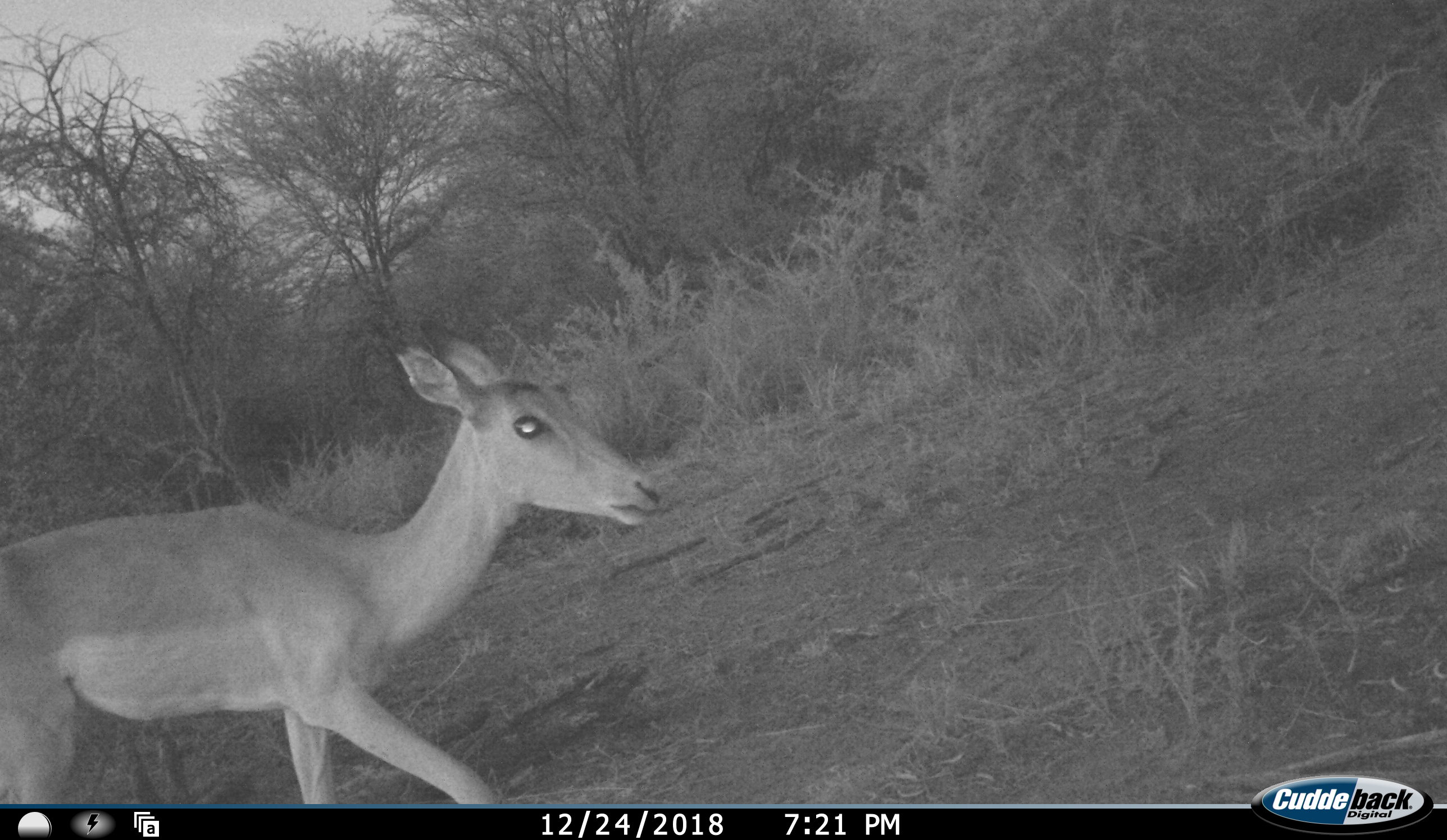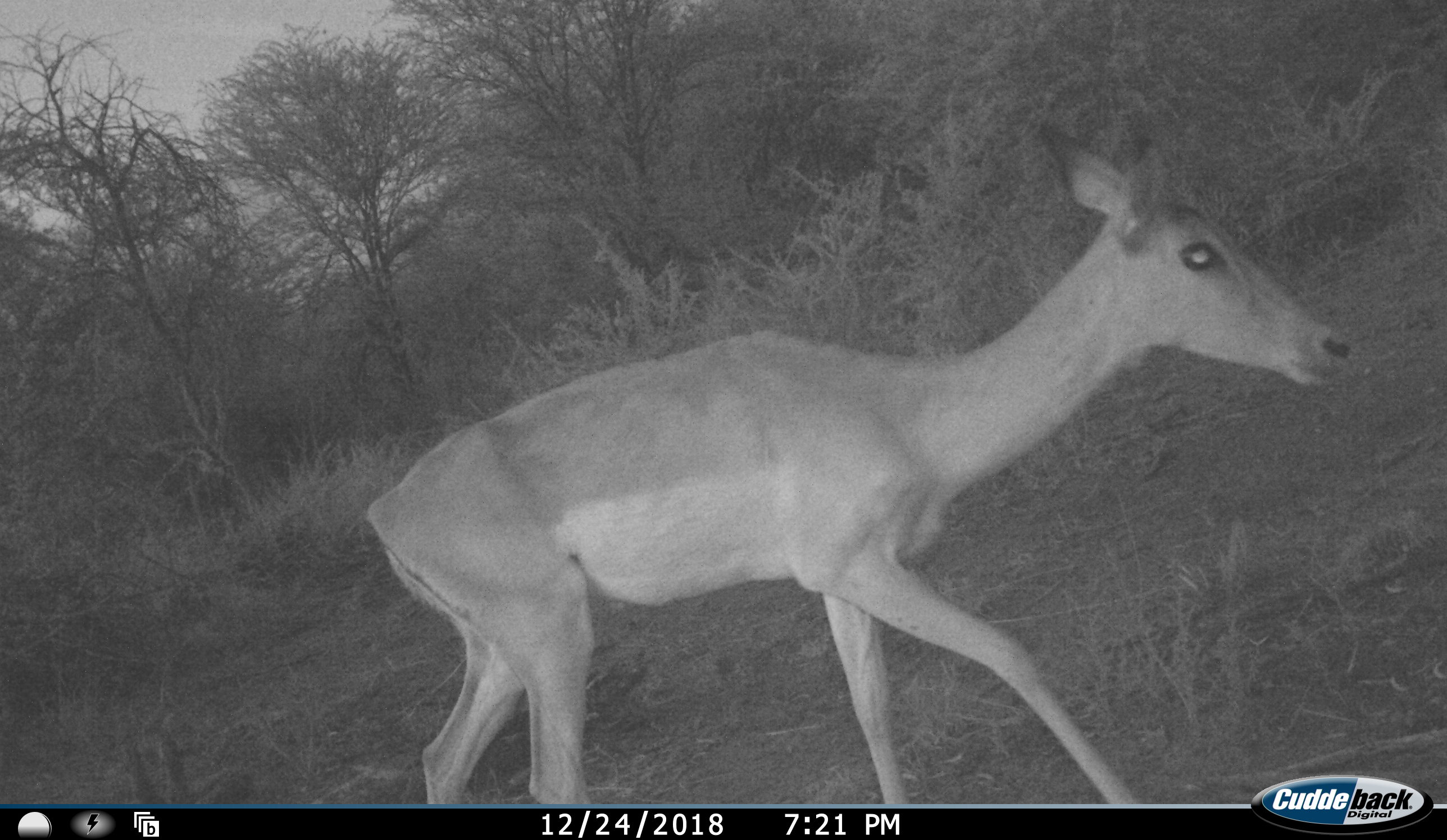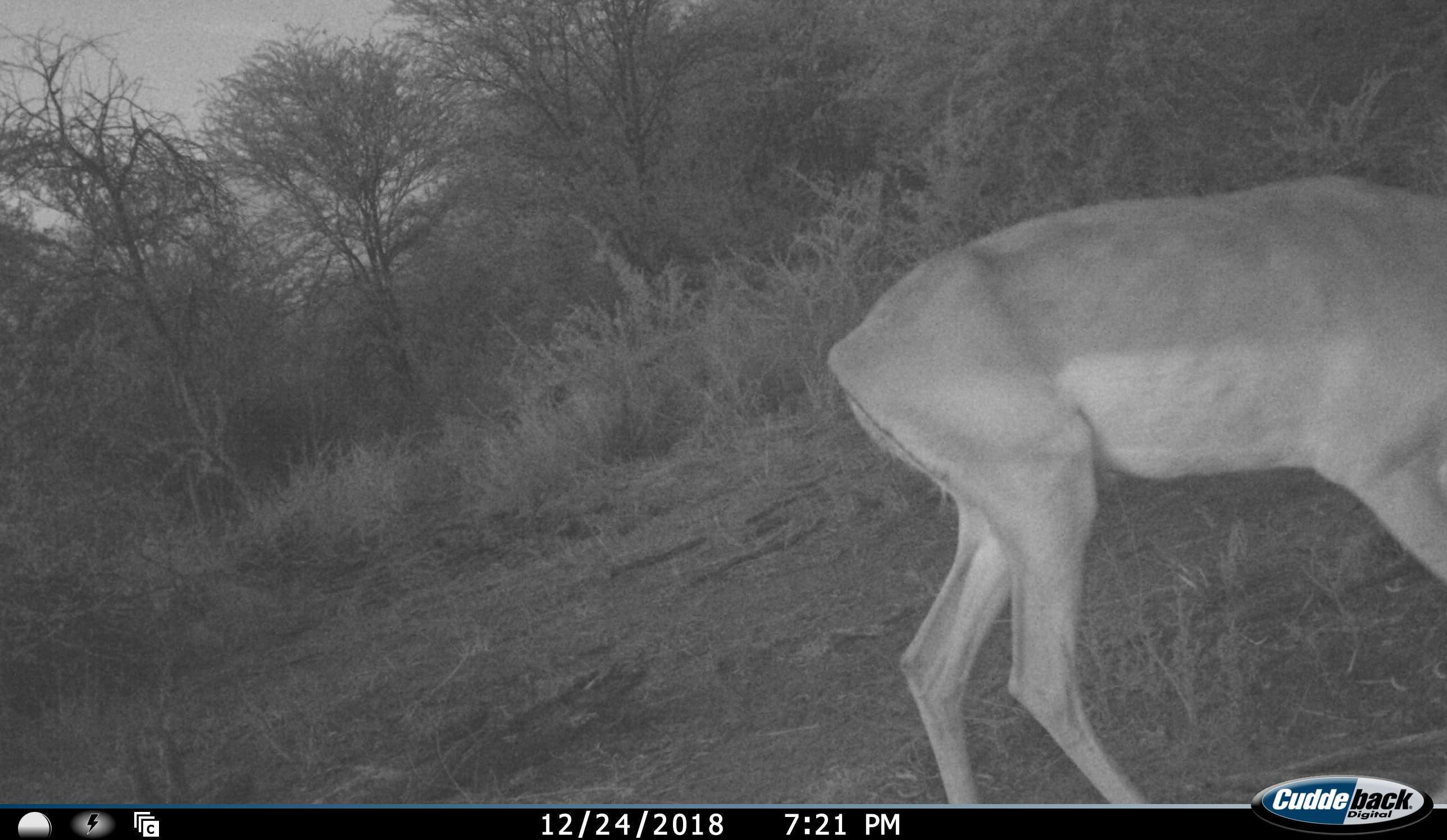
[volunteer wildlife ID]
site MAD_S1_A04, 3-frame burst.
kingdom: Animalia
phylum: Chordata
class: Mammalia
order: Artiodactyla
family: Bovidae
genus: Aepyceros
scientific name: Aepyceros melampus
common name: impala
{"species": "impala (Aepyceros melampus)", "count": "1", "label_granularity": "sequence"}